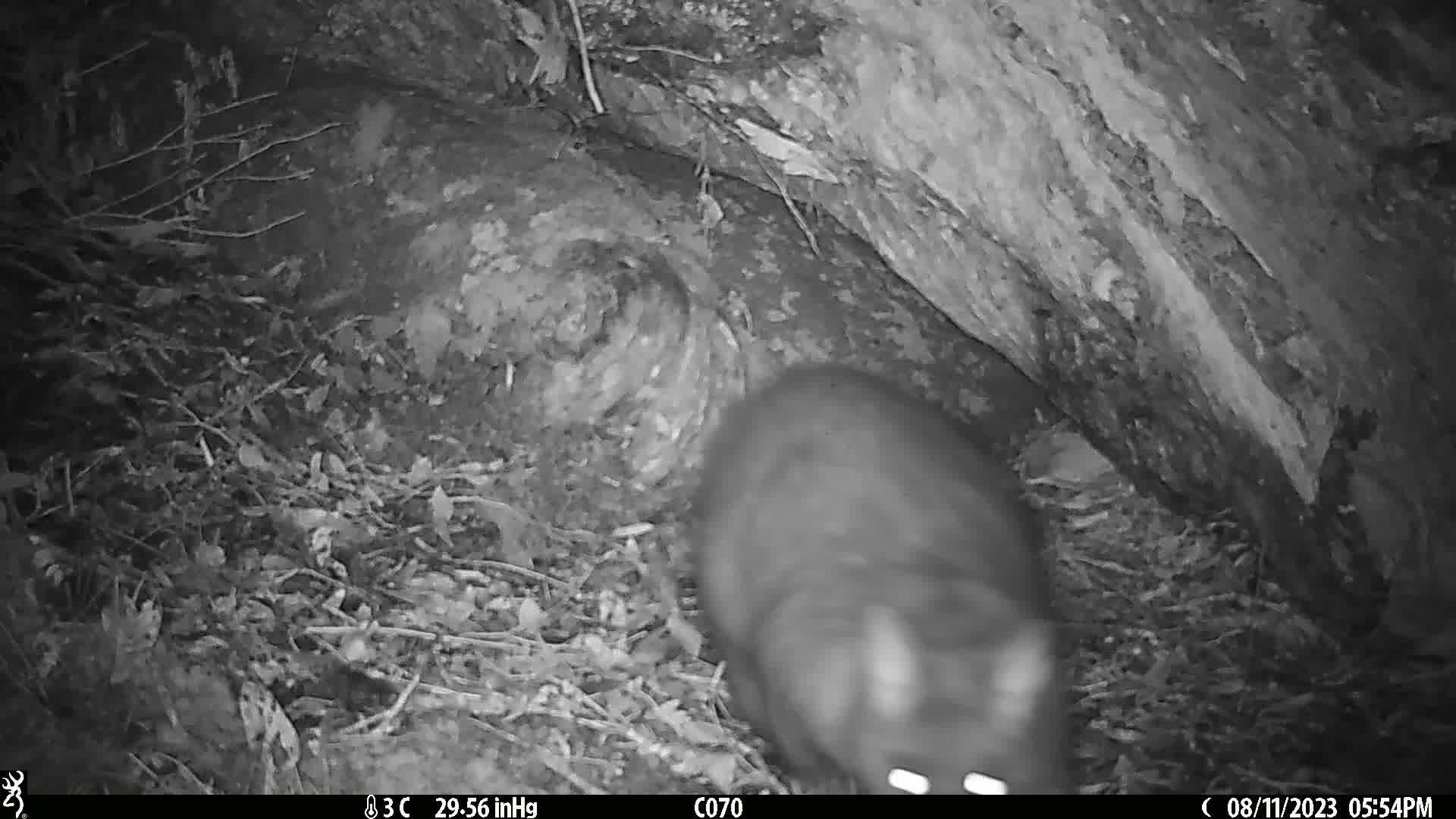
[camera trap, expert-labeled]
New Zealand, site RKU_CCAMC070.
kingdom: Animalia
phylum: Chordata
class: Mammalia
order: Diprotodontia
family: Phalangeridae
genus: Trichosurus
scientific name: Trichosurus vulpecula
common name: common brushtail possum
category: possum